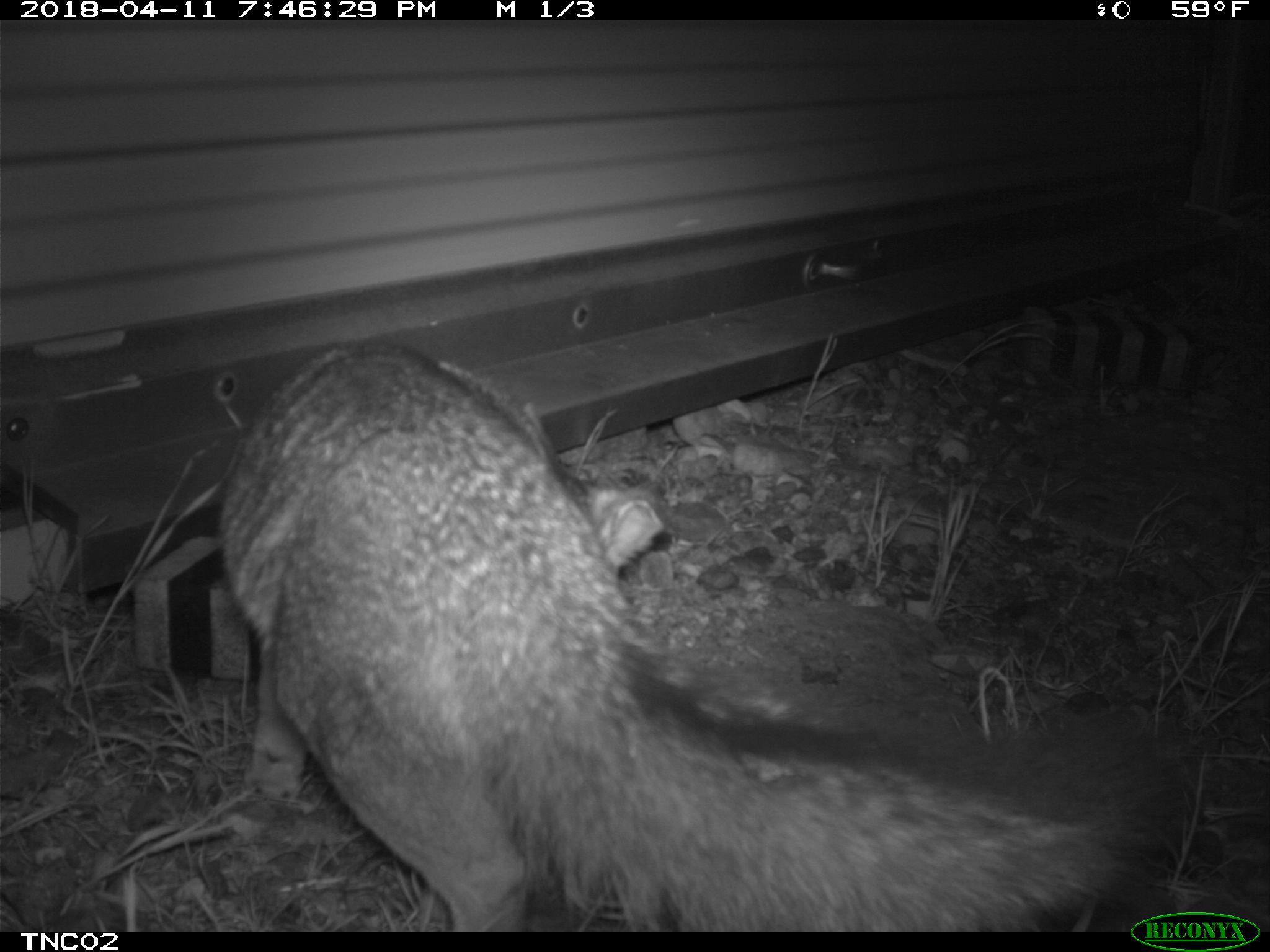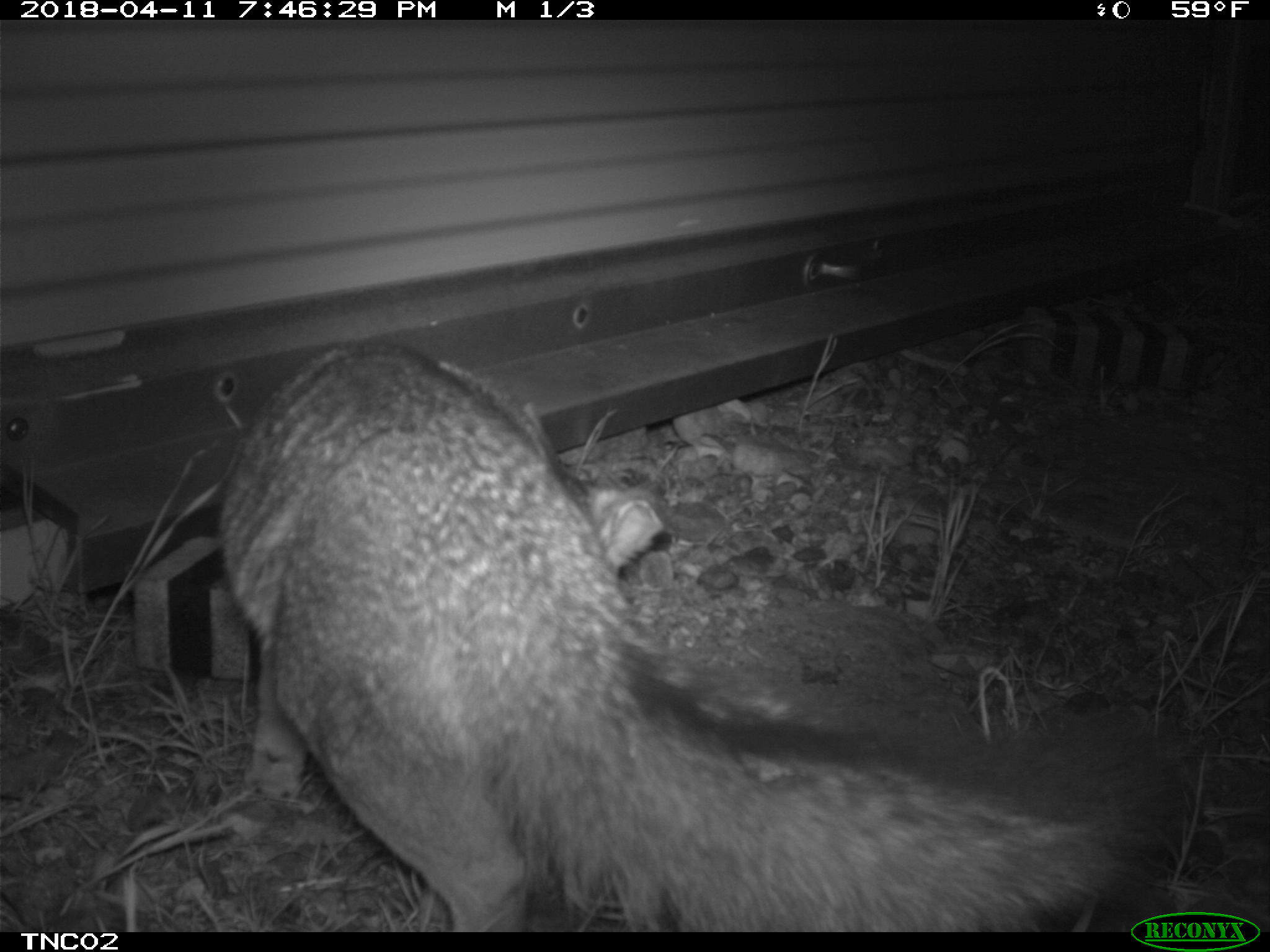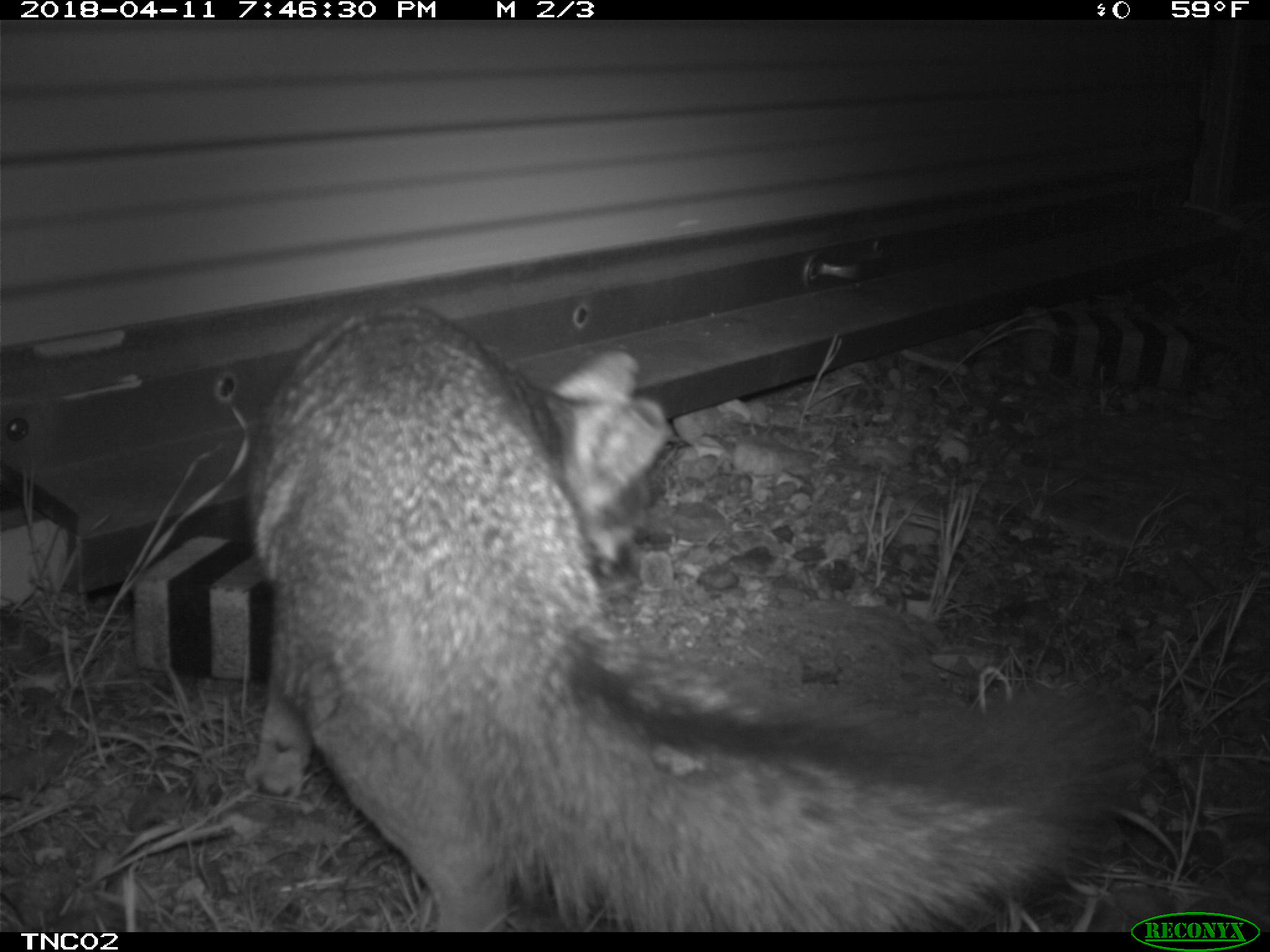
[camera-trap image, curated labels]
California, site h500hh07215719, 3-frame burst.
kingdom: Animalia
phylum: Chordata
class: Mammalia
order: Carnivora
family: Canidae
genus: Urocyon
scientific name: Urocyon littoralis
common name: island fox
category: fox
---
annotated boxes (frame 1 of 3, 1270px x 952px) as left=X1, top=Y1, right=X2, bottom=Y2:
fox: left=217, top=339, right=1193, bottom=929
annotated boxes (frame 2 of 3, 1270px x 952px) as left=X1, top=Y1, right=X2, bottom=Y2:
fox: left=216, top=346, right=1166, bottom=932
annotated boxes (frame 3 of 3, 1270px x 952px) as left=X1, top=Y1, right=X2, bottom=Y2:
fox: left=247, top=302, right=1146, bottom=932